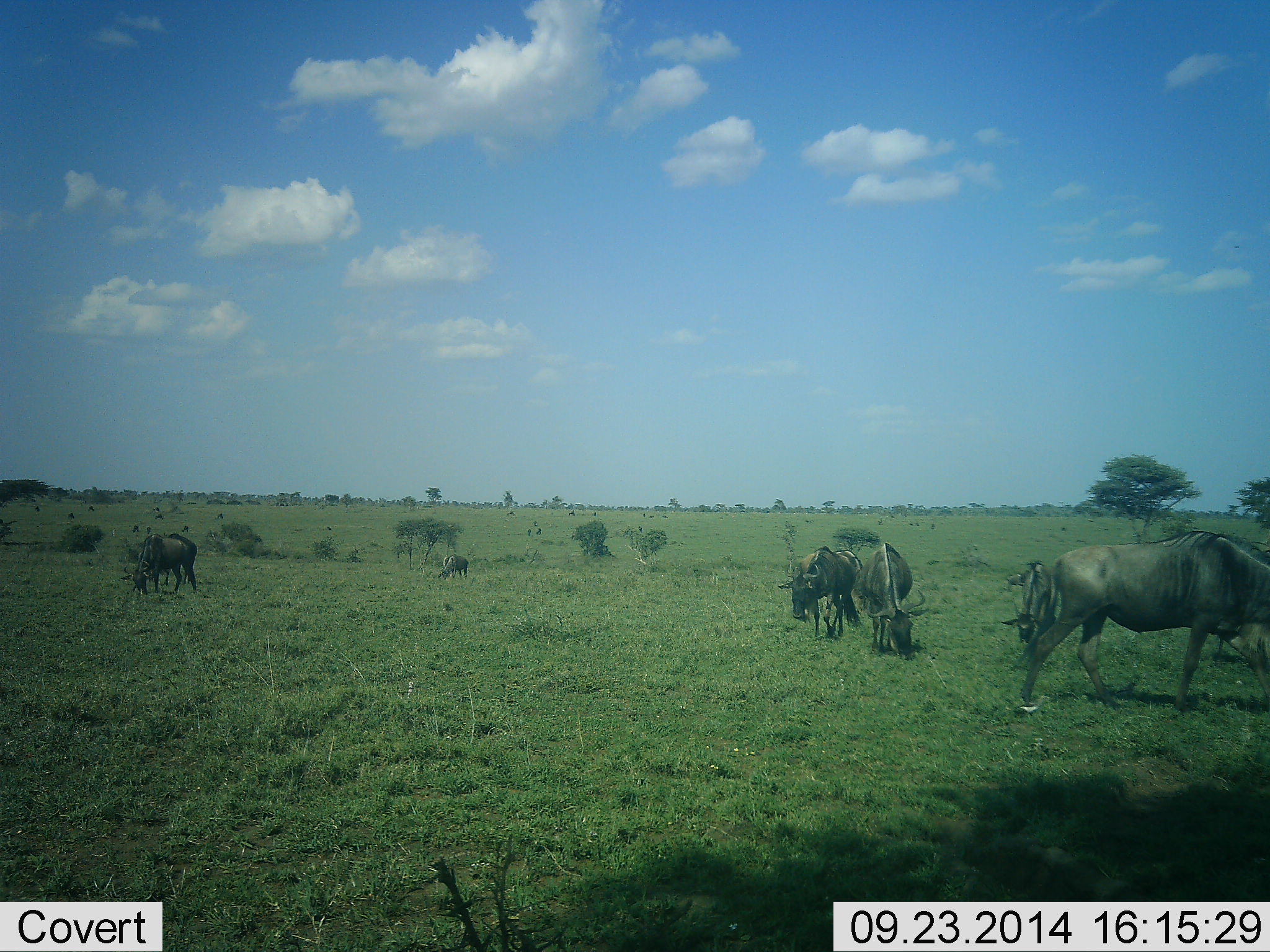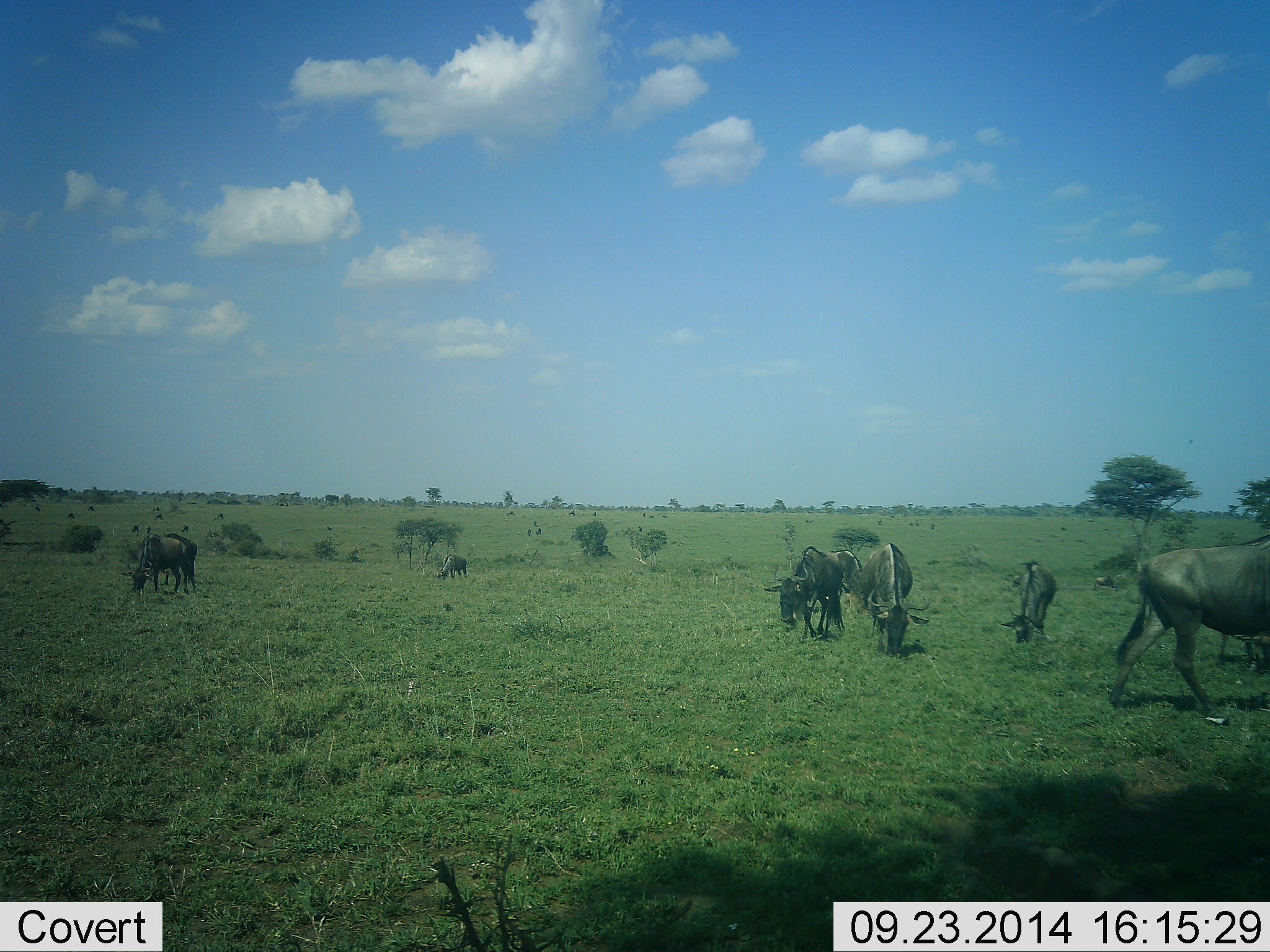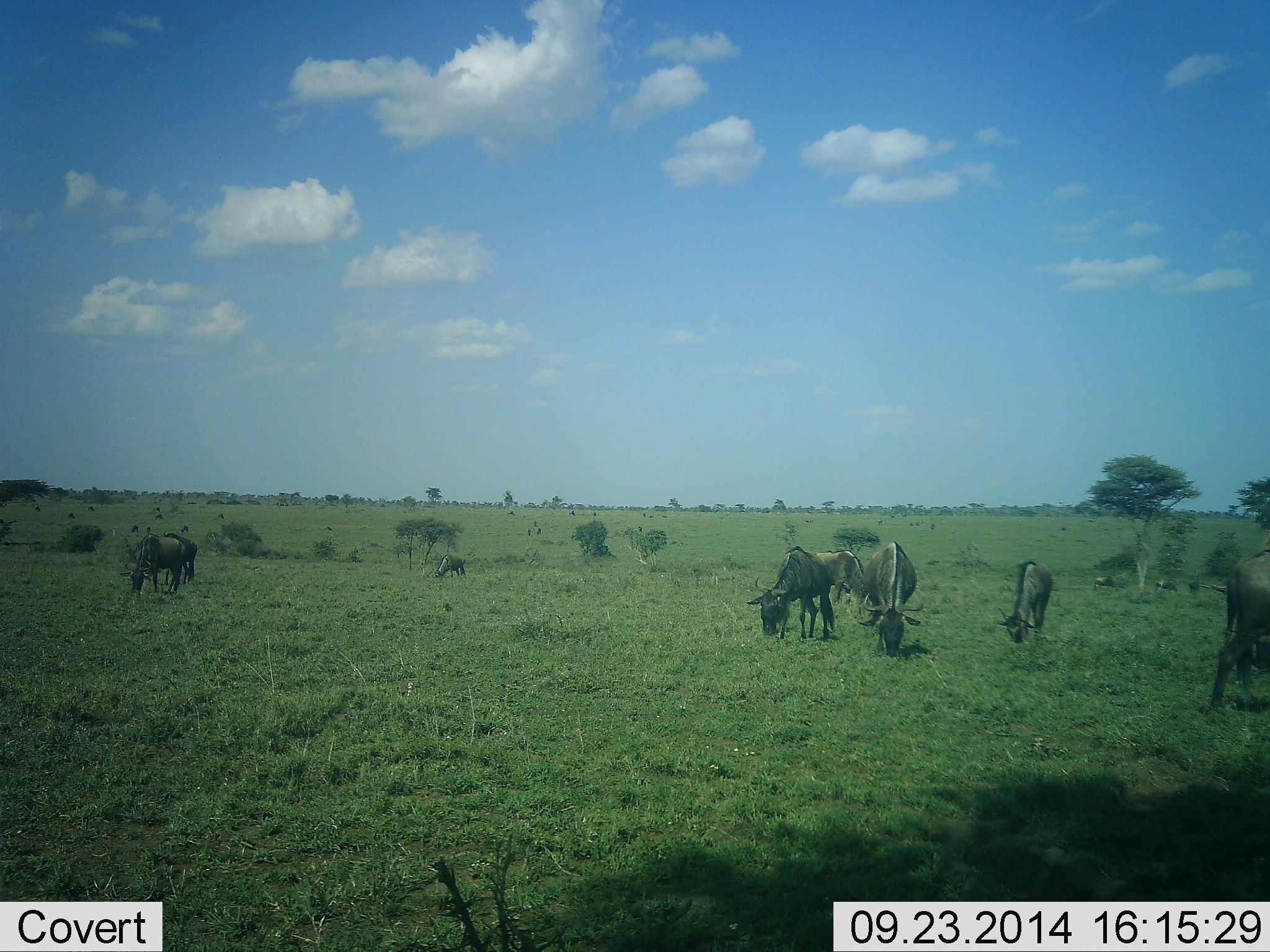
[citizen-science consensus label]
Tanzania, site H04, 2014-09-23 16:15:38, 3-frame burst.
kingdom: Animalia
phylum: Chordata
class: Mammalia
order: Artiodactyla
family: Bovidae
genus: Connochaetes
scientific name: Connochaetes taurinus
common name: blue wildebeest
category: wildebeest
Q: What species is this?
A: Wildebeest (blue wildebeest) (Connochaetes taurinus).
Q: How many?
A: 9.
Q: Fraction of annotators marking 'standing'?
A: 10%.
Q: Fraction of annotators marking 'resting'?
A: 0%.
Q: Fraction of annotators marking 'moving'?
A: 50%.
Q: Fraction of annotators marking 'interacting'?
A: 0%.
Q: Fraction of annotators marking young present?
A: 0%.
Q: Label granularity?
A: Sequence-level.